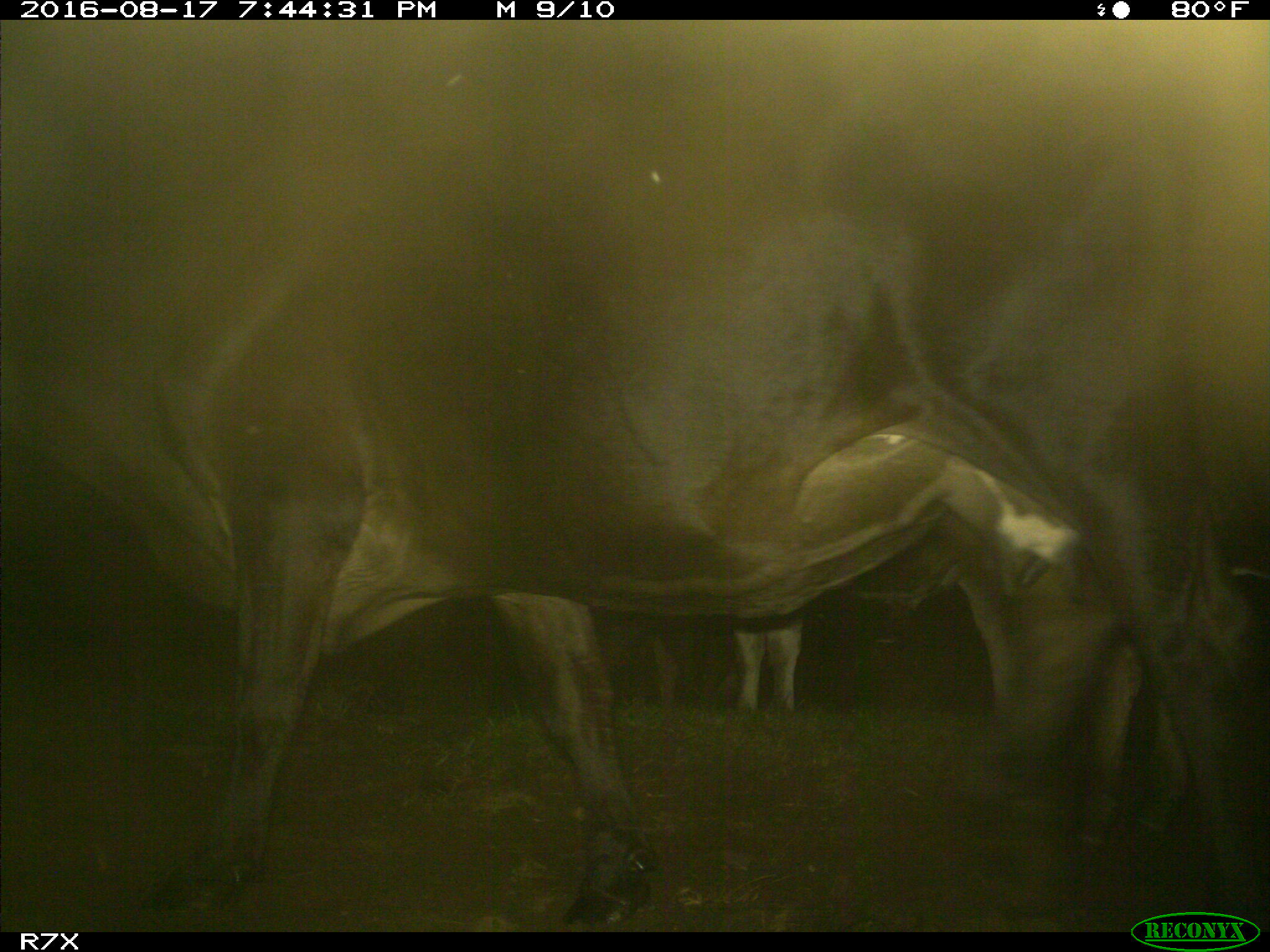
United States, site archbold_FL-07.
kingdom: Animalia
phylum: Chordata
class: Mammalia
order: Artiodactyla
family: Bovidae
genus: Bos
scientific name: Bos taurus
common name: domestic cow